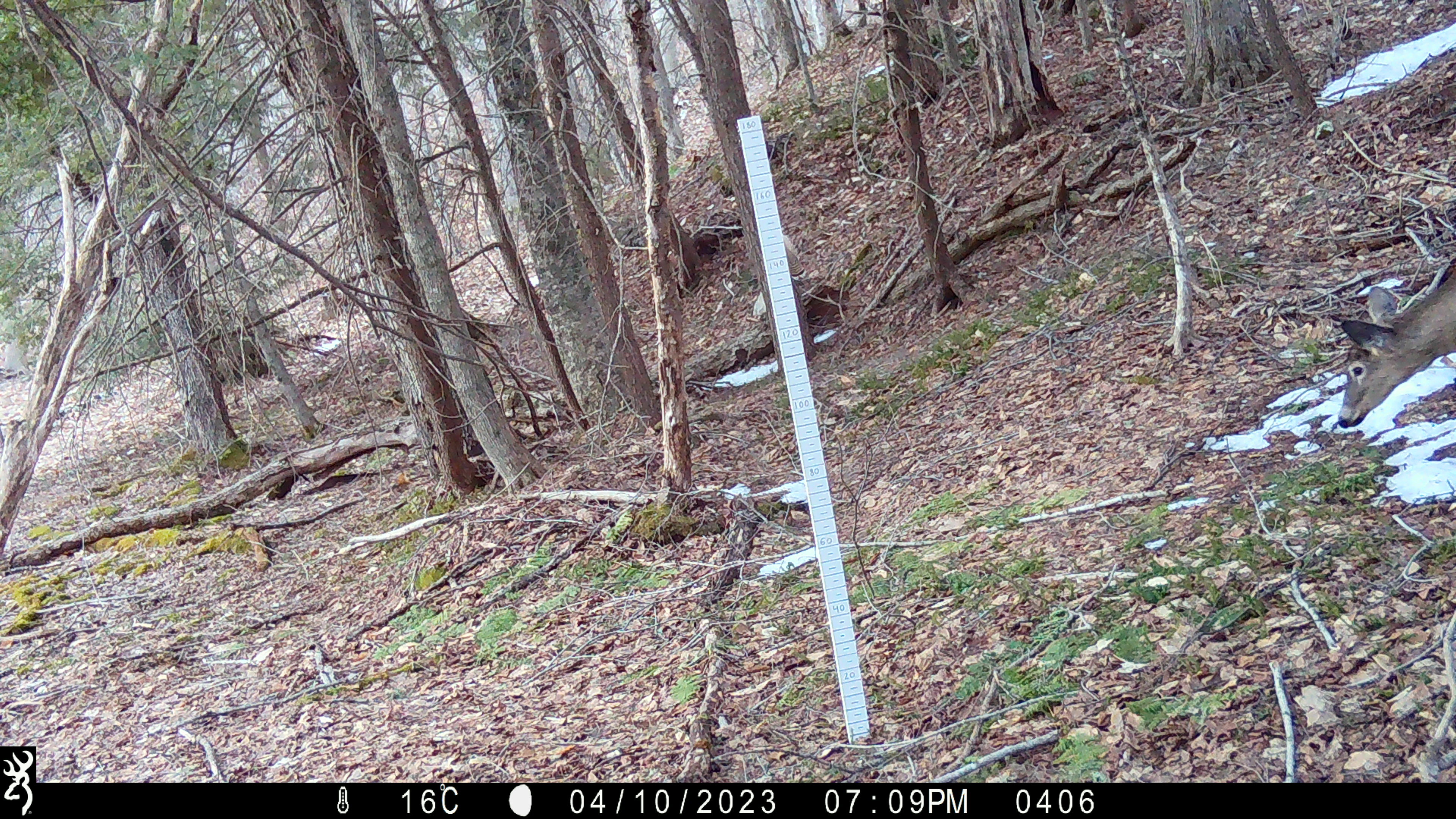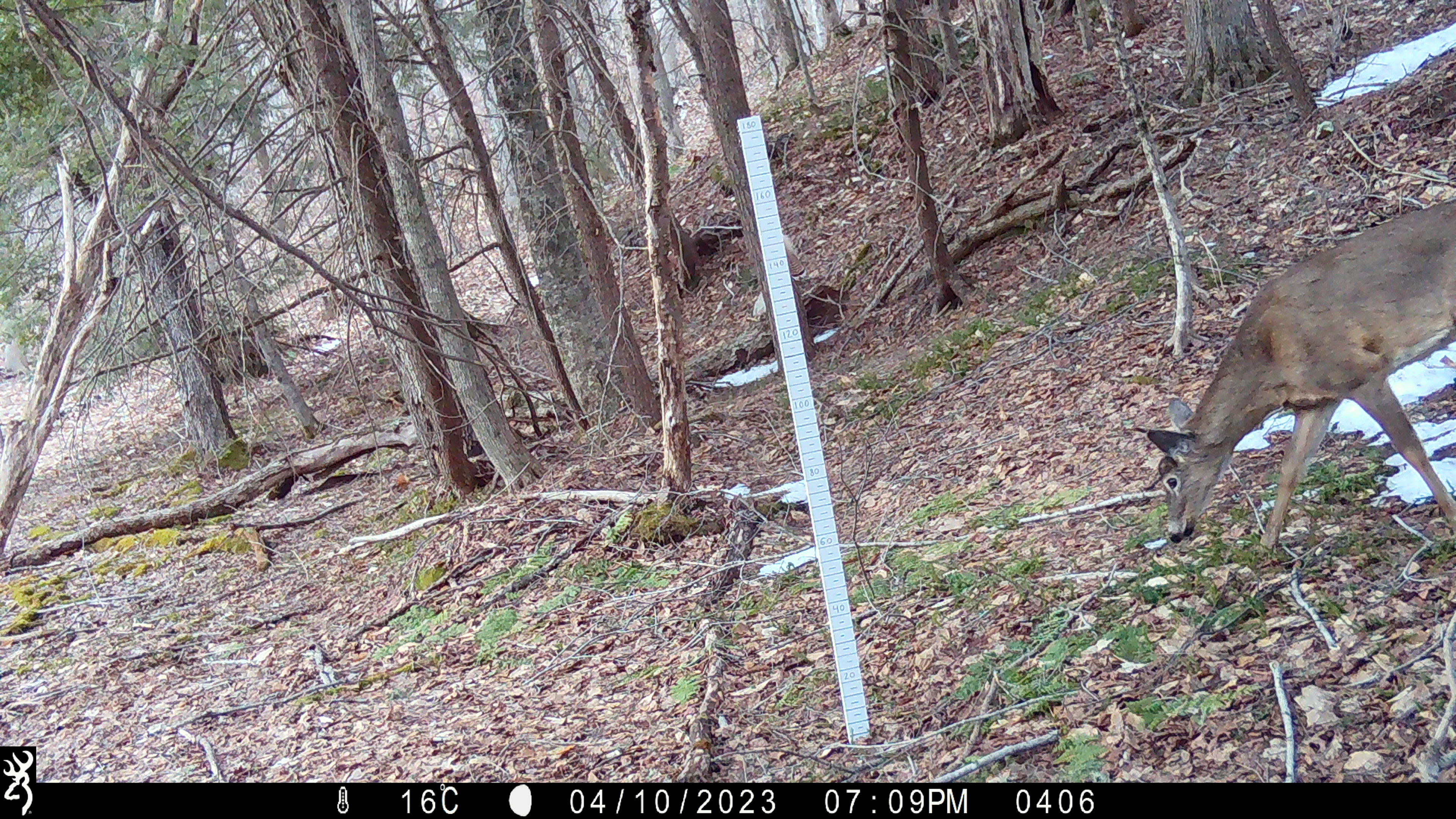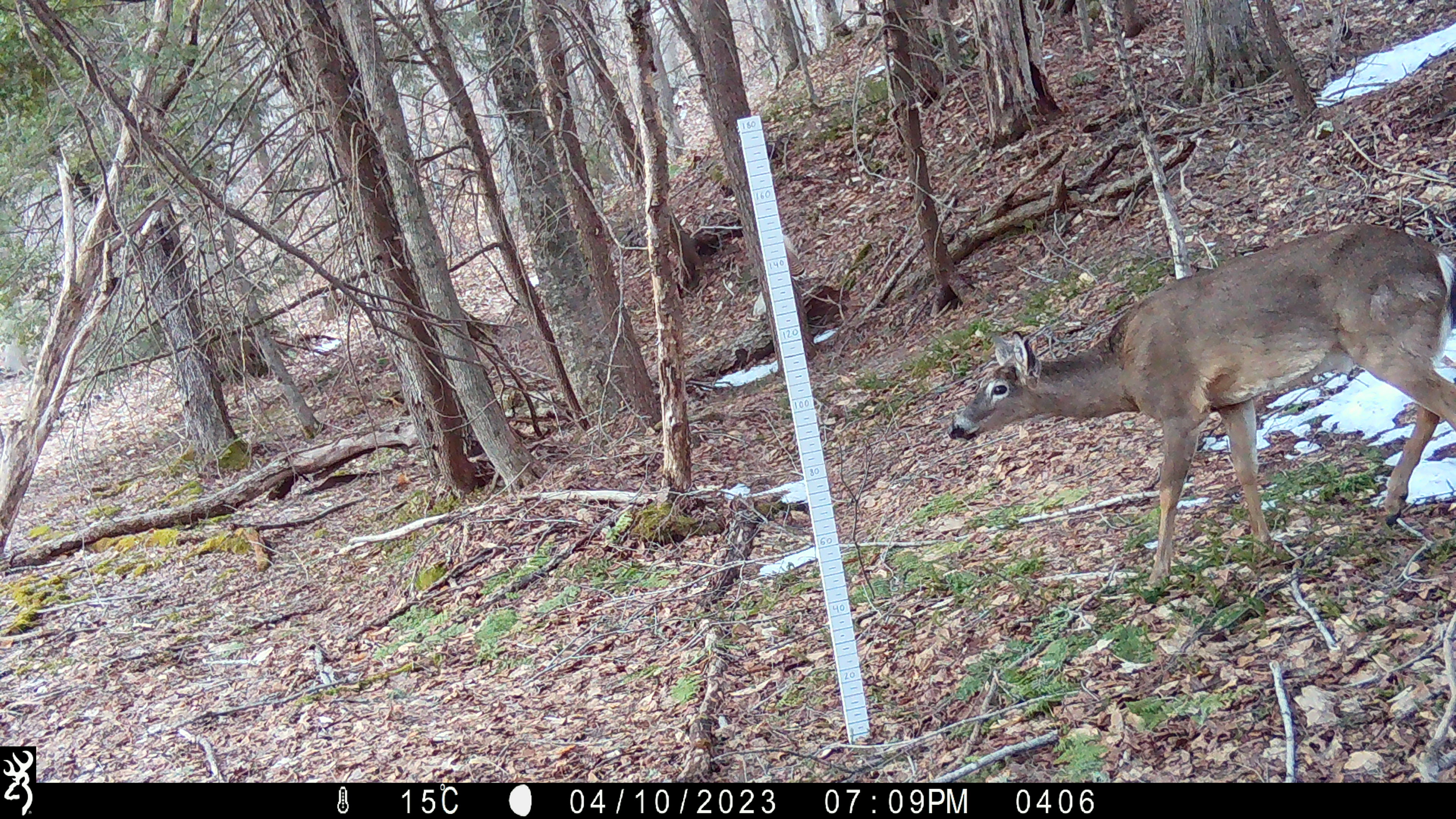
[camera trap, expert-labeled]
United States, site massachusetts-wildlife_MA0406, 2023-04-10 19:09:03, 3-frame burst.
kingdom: Animalia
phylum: Chordata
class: Mammalia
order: Artiodactyla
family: Cervidae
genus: Odocoileus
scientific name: Odocoileus virginianus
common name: white-tailed deer